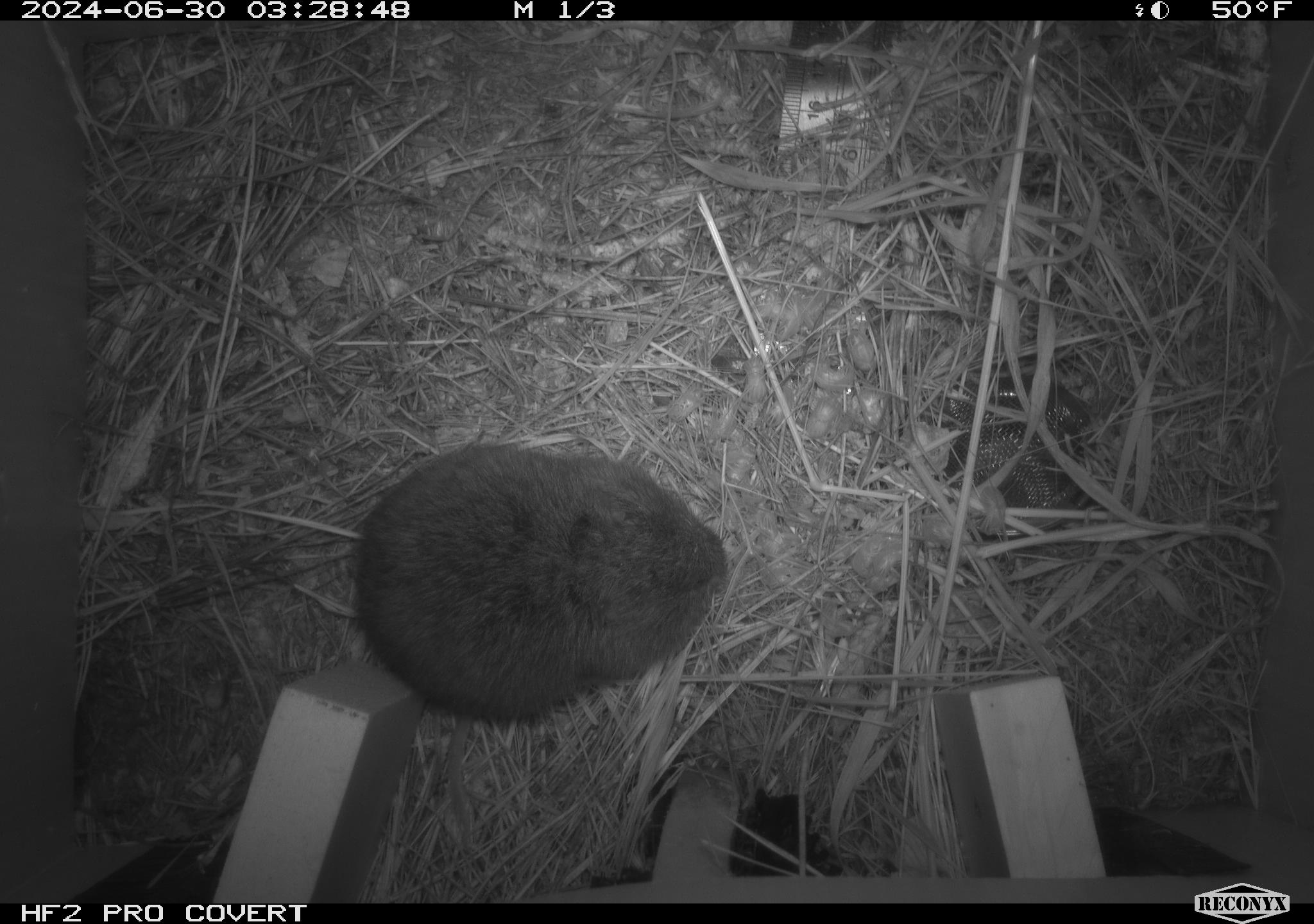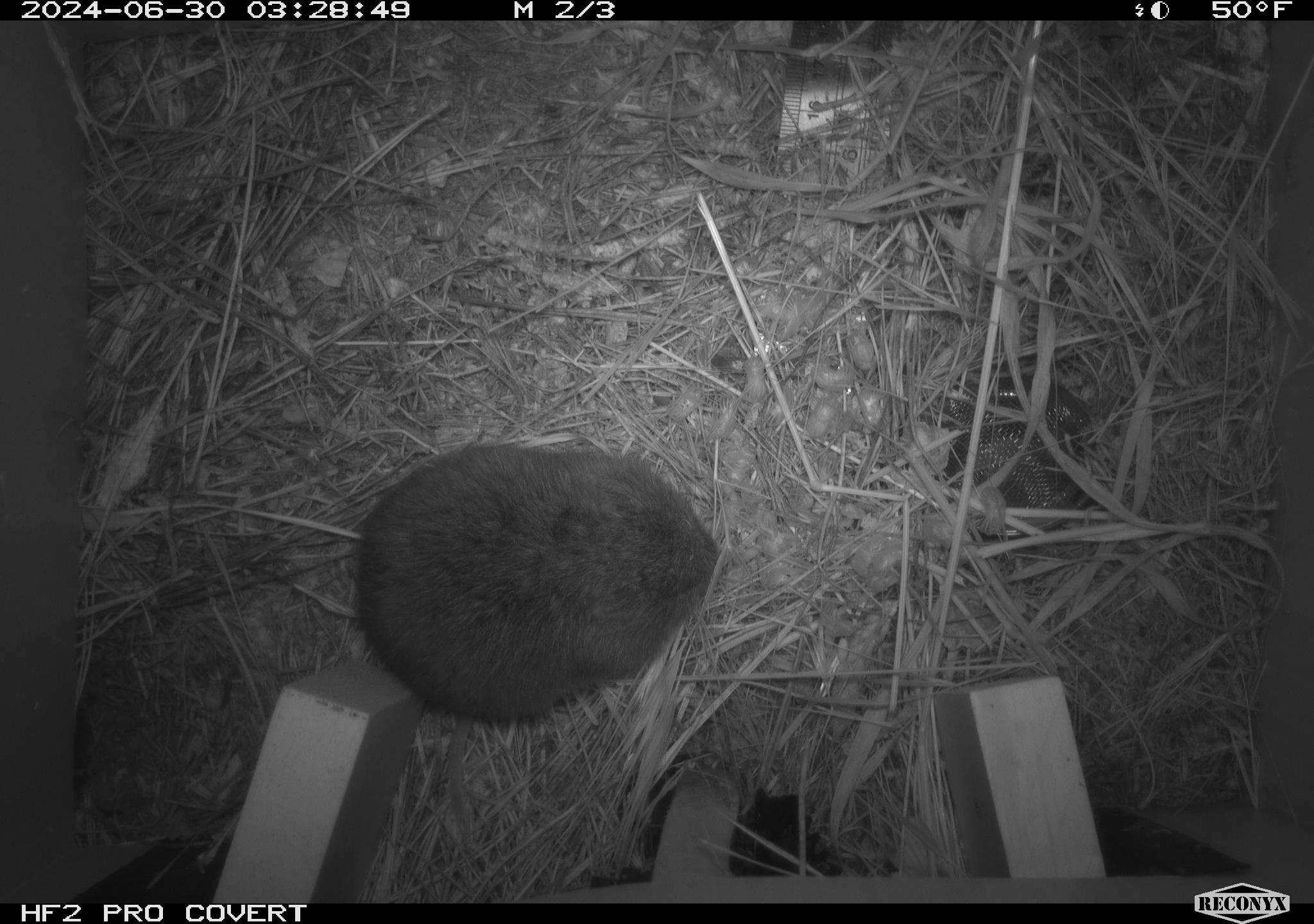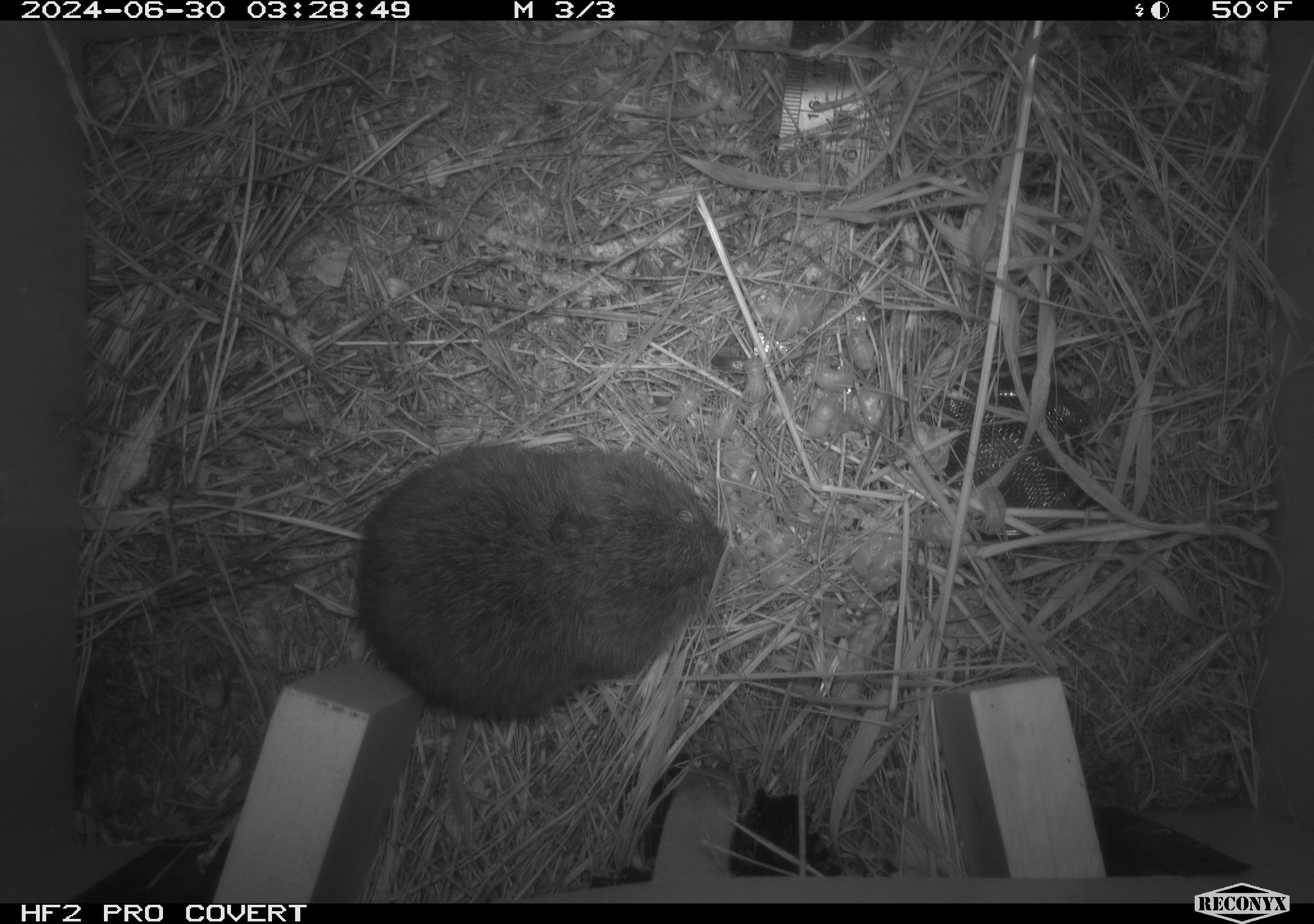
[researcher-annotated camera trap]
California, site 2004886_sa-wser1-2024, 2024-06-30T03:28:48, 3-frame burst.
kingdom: Animalia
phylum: Chordata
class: Mammalia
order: Rodentia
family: Cricetidae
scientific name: Arvicolinae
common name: voles, lemmings, and muskrats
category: arvicolinae subfamily